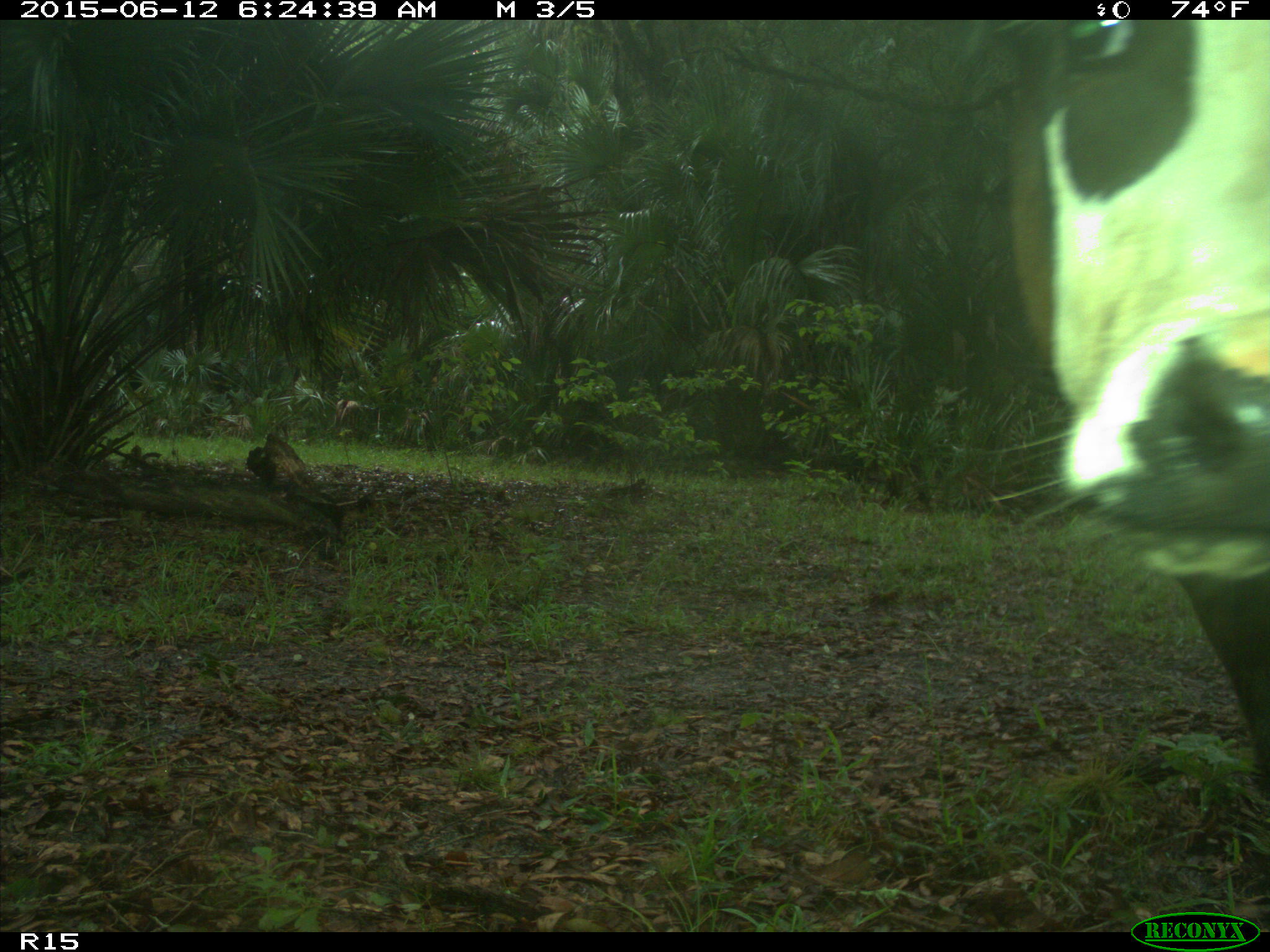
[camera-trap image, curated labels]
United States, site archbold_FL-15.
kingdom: Animalia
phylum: Chordata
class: Mammalia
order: Artiodactyla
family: Bovidae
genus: Bos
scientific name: Bos taurus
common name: domestic cow